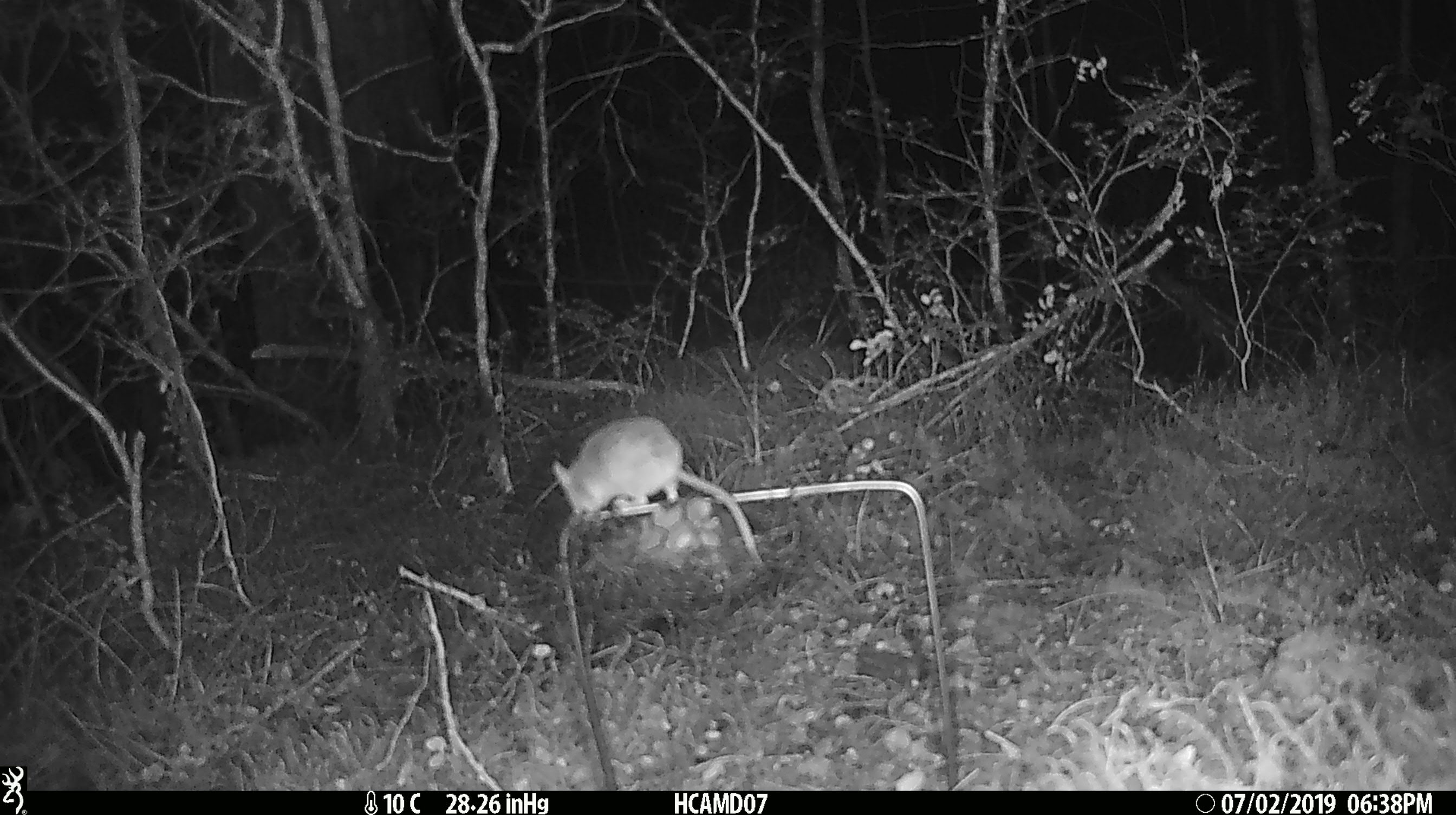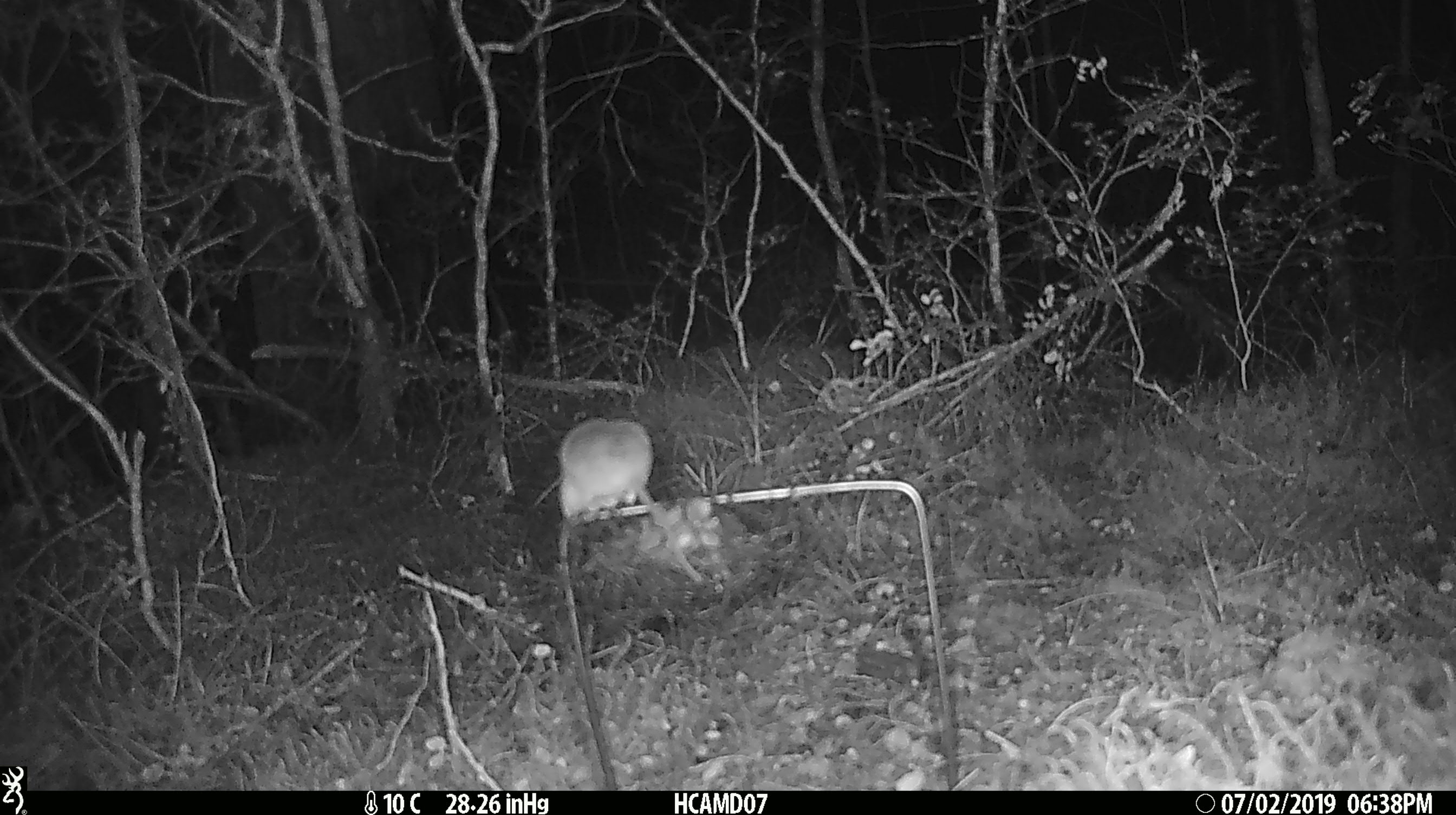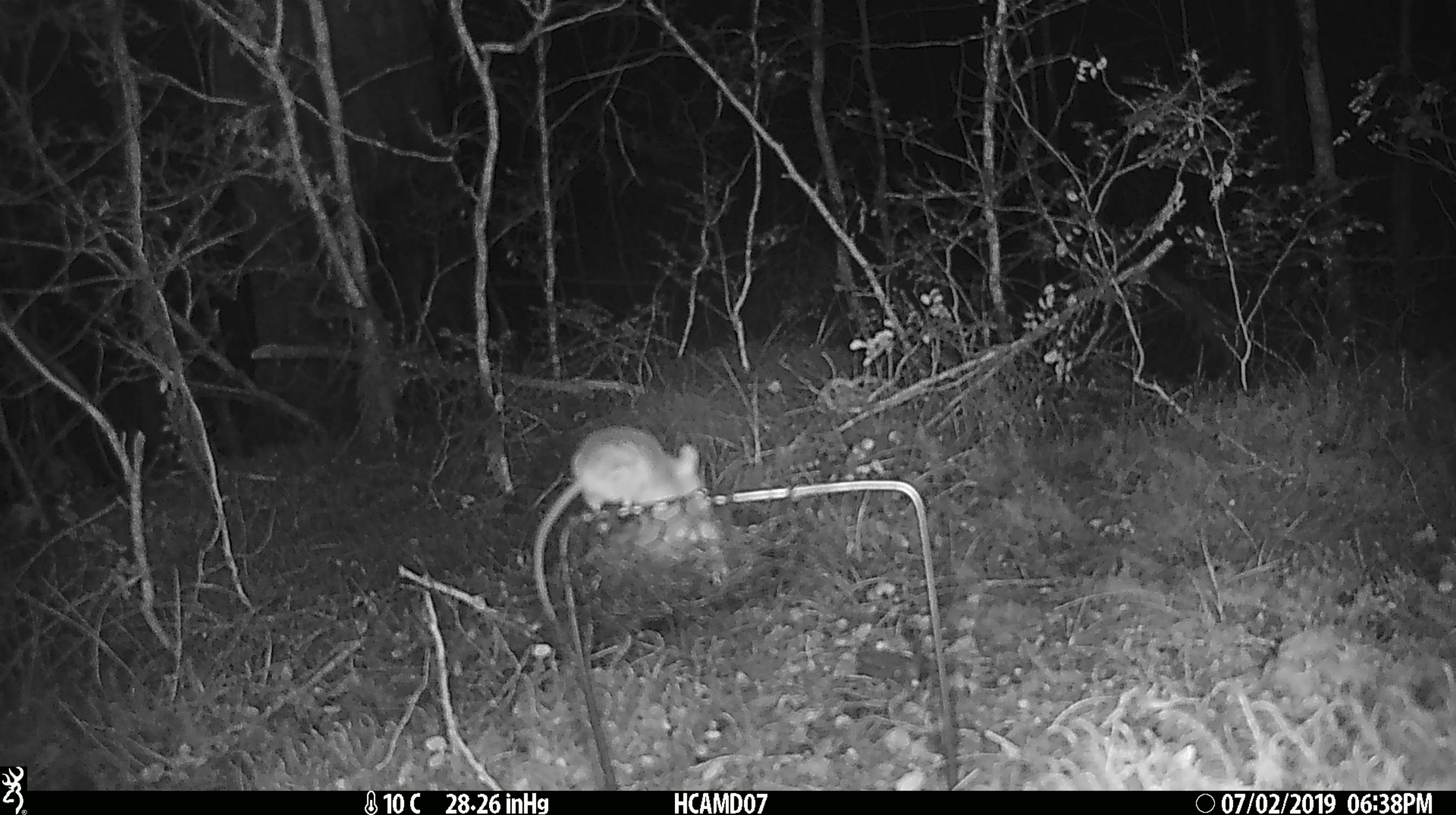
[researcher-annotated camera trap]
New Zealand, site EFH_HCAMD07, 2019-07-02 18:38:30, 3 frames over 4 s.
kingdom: Animalia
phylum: Chordata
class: Mammalia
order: Rodentia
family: Muridae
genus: Mus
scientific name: Mus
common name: mouse